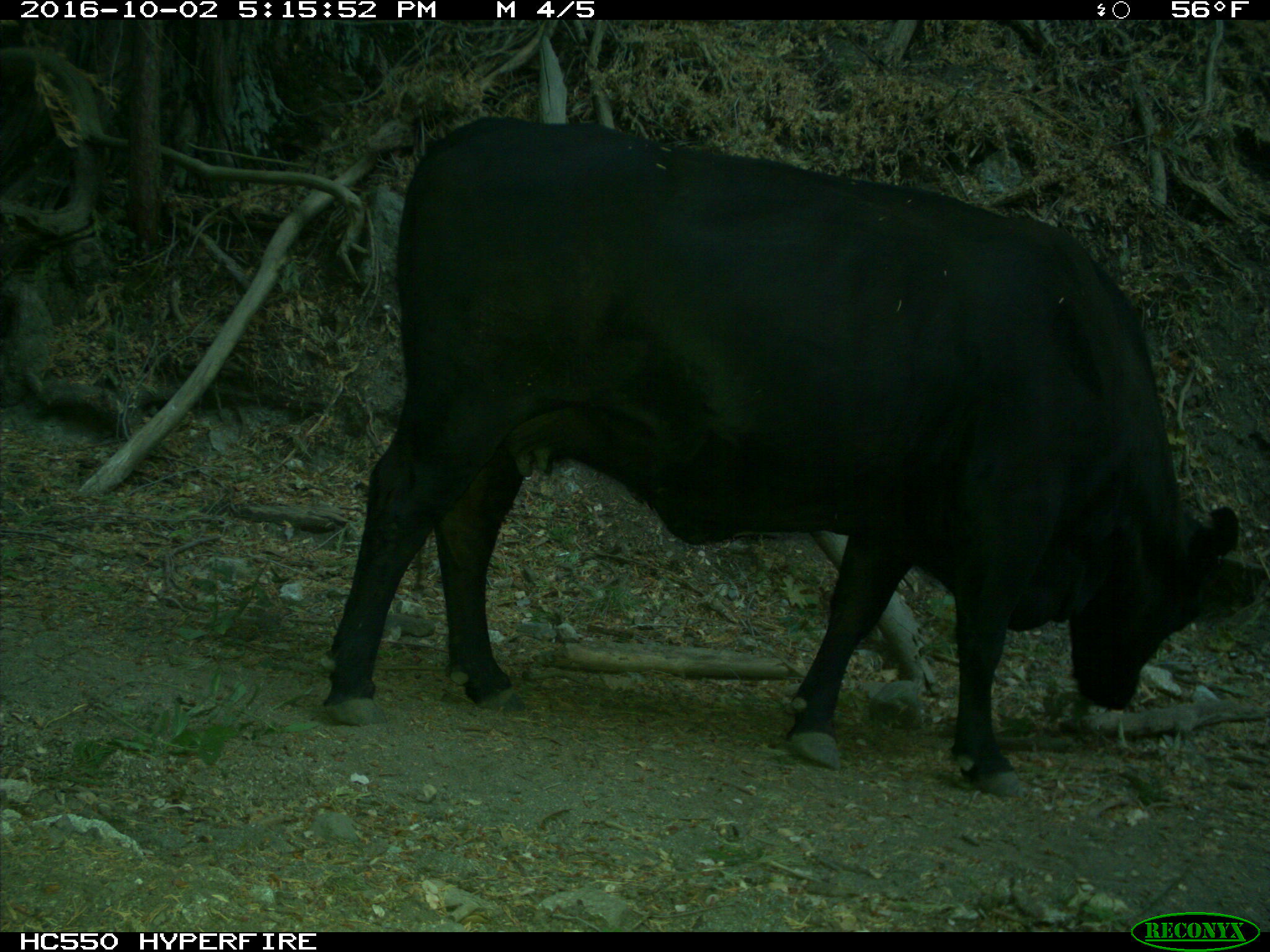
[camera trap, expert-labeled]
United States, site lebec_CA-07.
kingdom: Animalia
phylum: Chordata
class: Mammalia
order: Artiodactyla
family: Bovidae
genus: Bos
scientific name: Bos taurus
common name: domestic cow